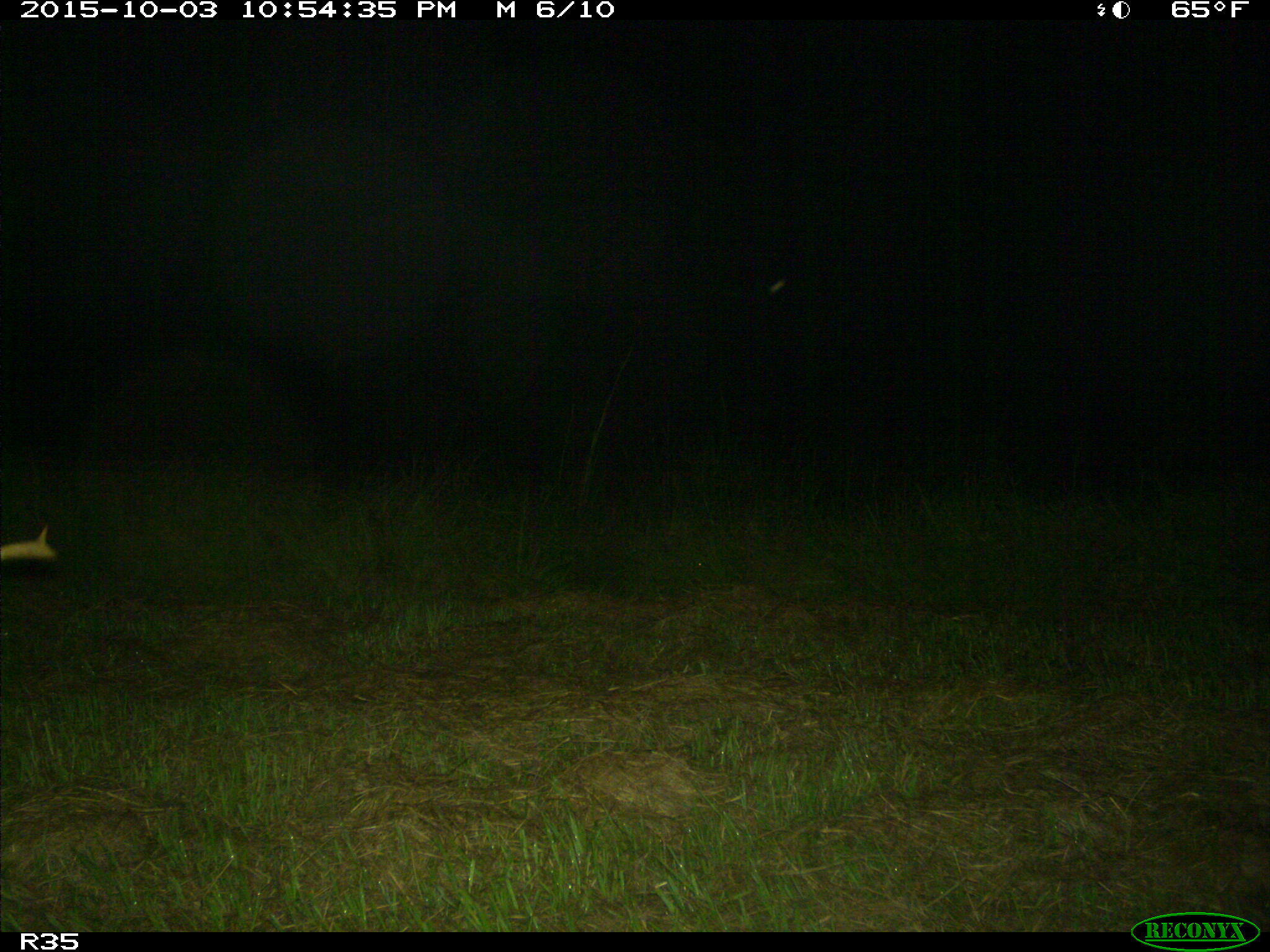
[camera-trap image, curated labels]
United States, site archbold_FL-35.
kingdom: Animalia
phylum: Chordata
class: Mammalia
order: Artiodactyla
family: Cervidae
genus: Odocoileus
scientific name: Odocoileus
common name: deer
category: unidentified deer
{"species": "unidentified deer (deer) (Odocoileus)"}